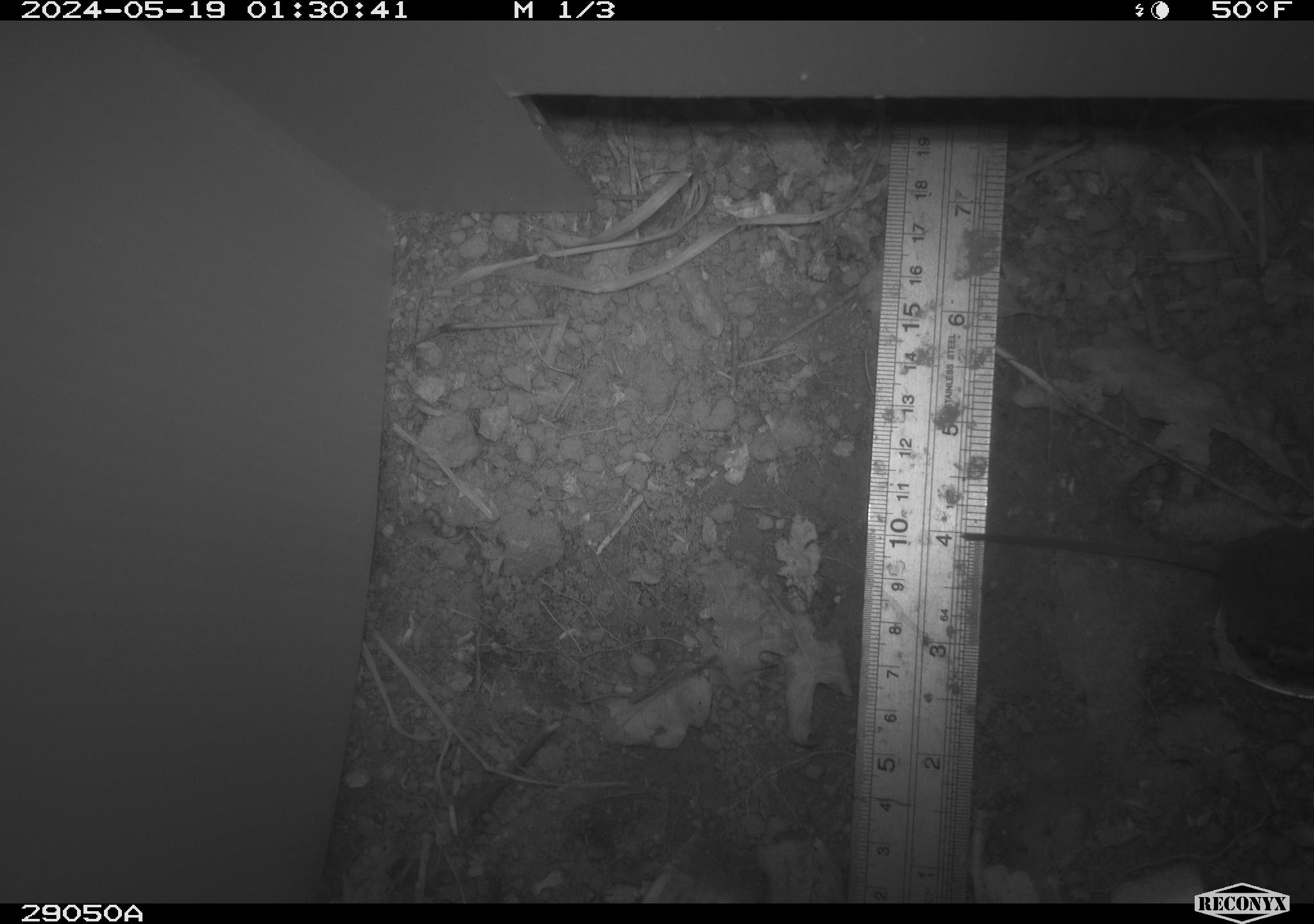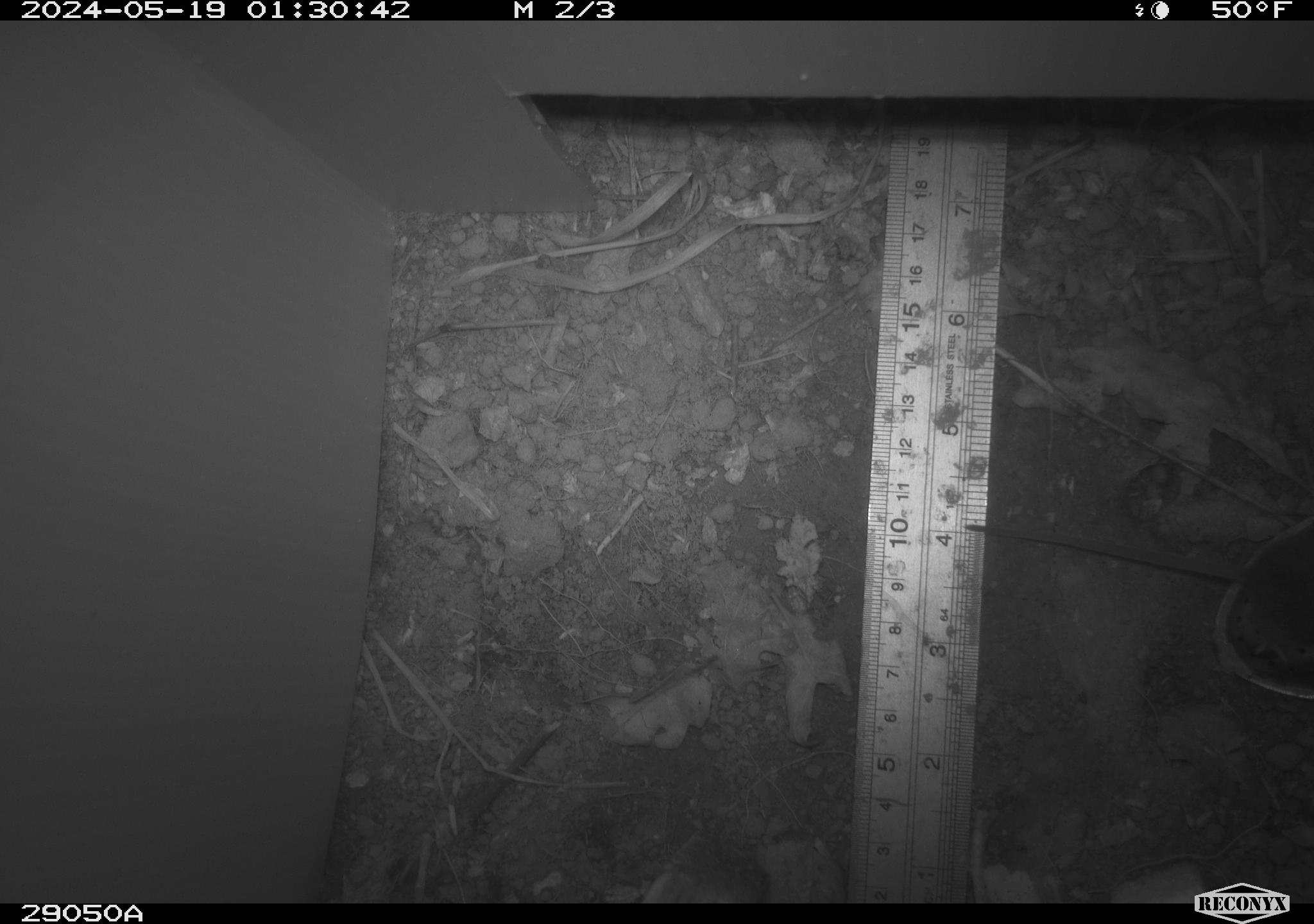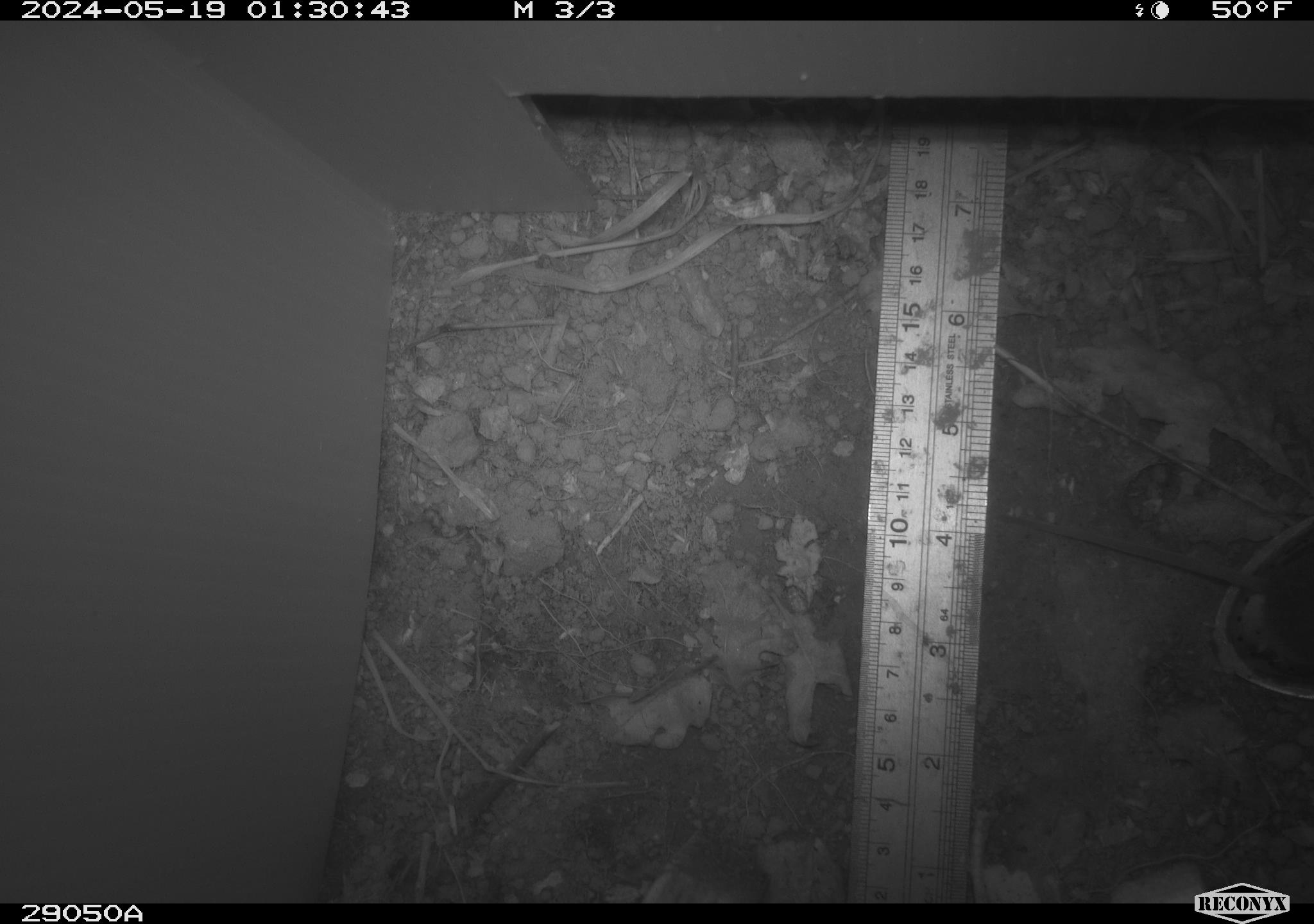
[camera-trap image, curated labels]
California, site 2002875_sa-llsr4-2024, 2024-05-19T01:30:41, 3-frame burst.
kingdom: Animalia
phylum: Chordata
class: Mammalia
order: Rodentia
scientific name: Rodentia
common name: mouse species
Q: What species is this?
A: Mouse species (Rodentia).